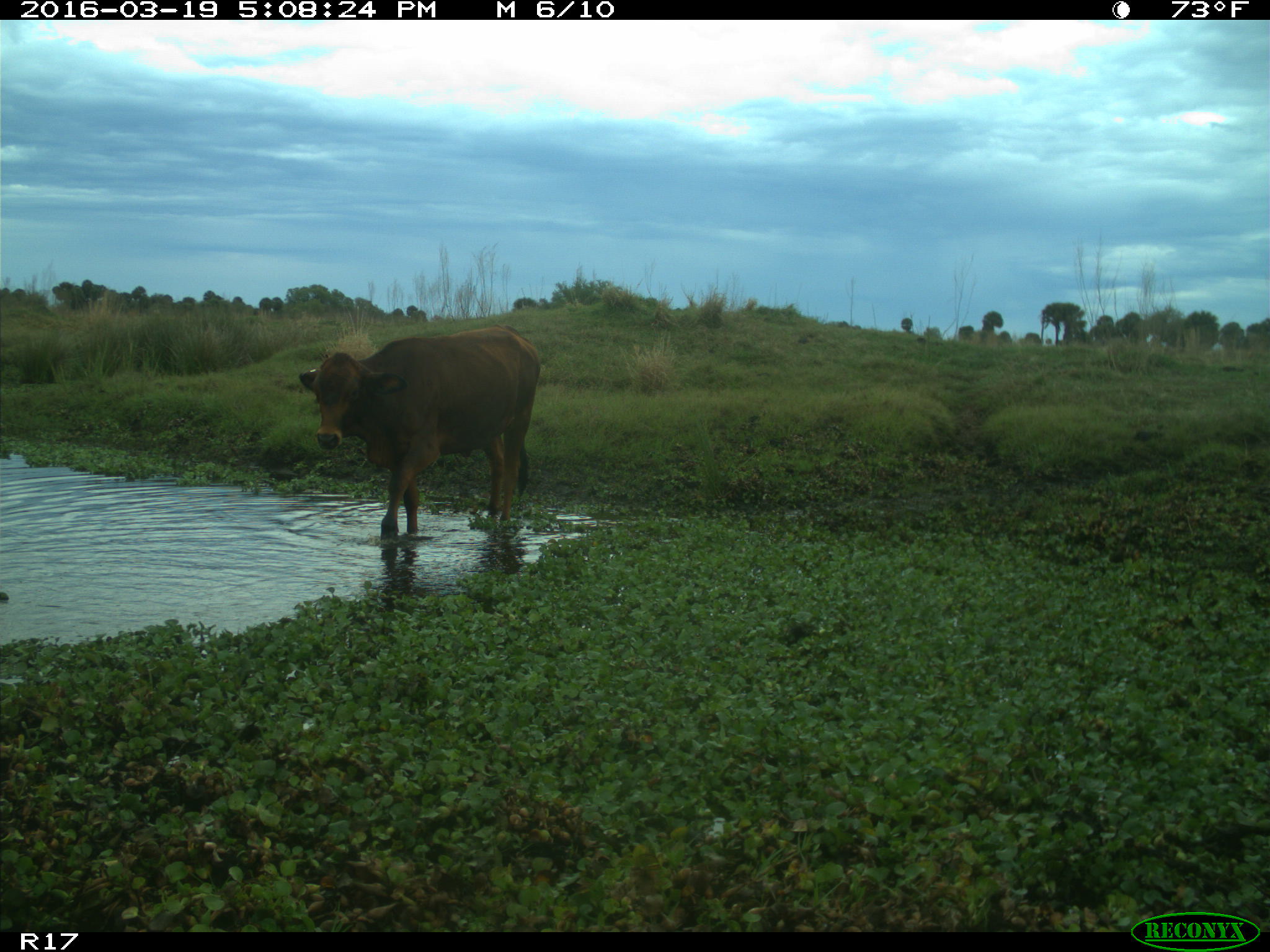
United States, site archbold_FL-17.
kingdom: Animalia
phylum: Chordata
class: Mammalia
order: Artiodactyla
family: Bovidae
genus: Bos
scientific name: Bos taurus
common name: domestic cow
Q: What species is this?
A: Bos taurus (domestic cow).